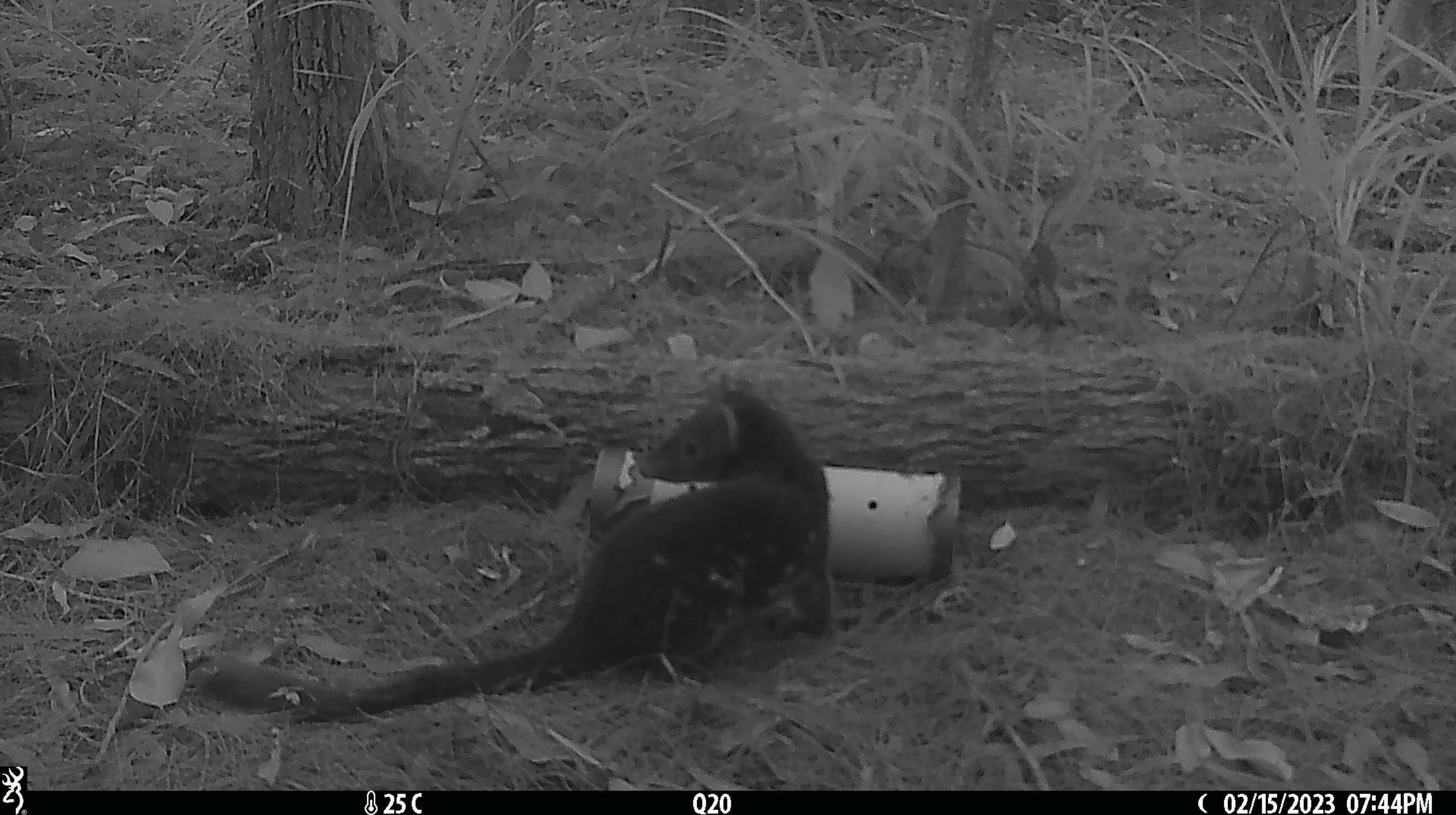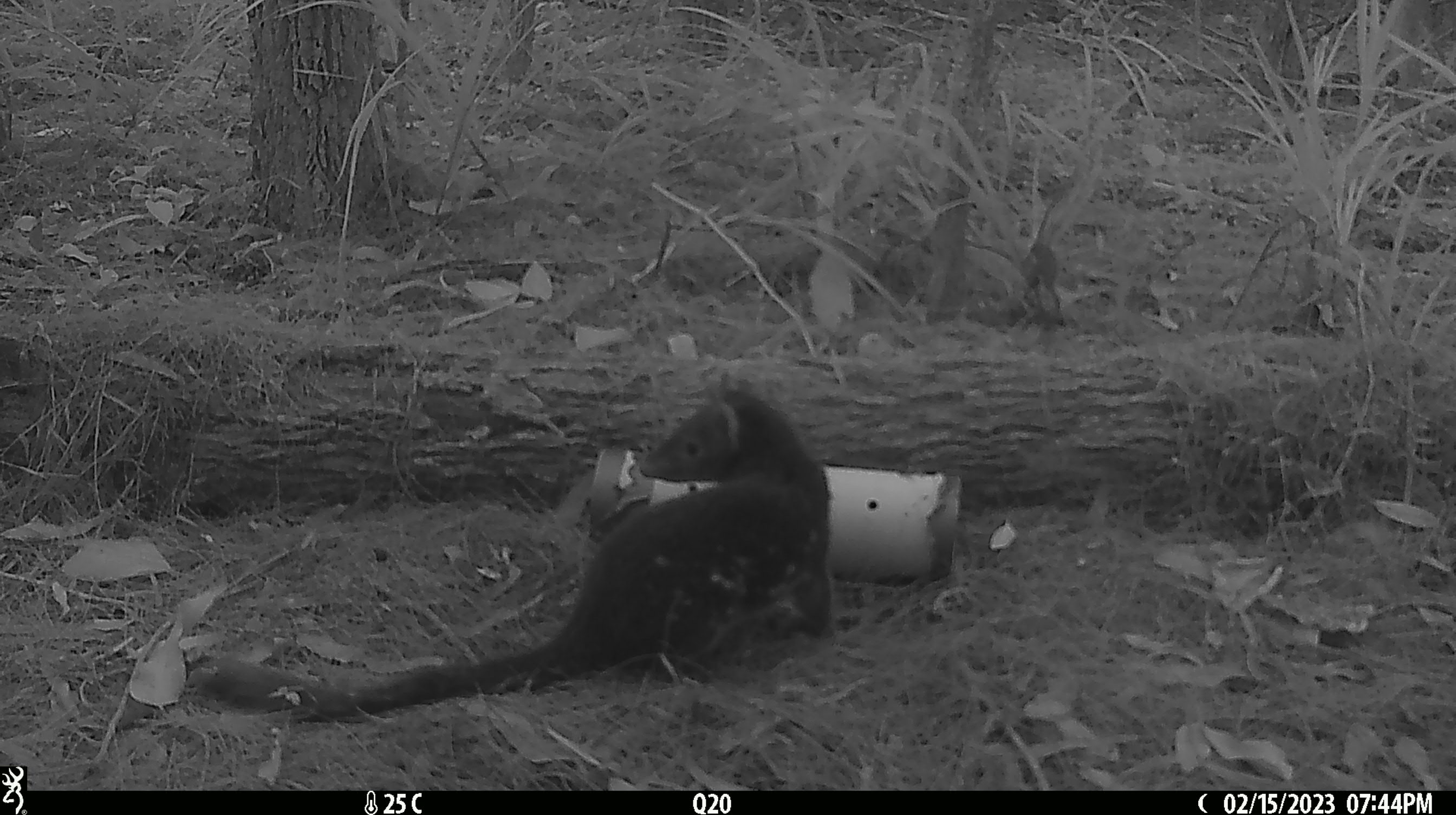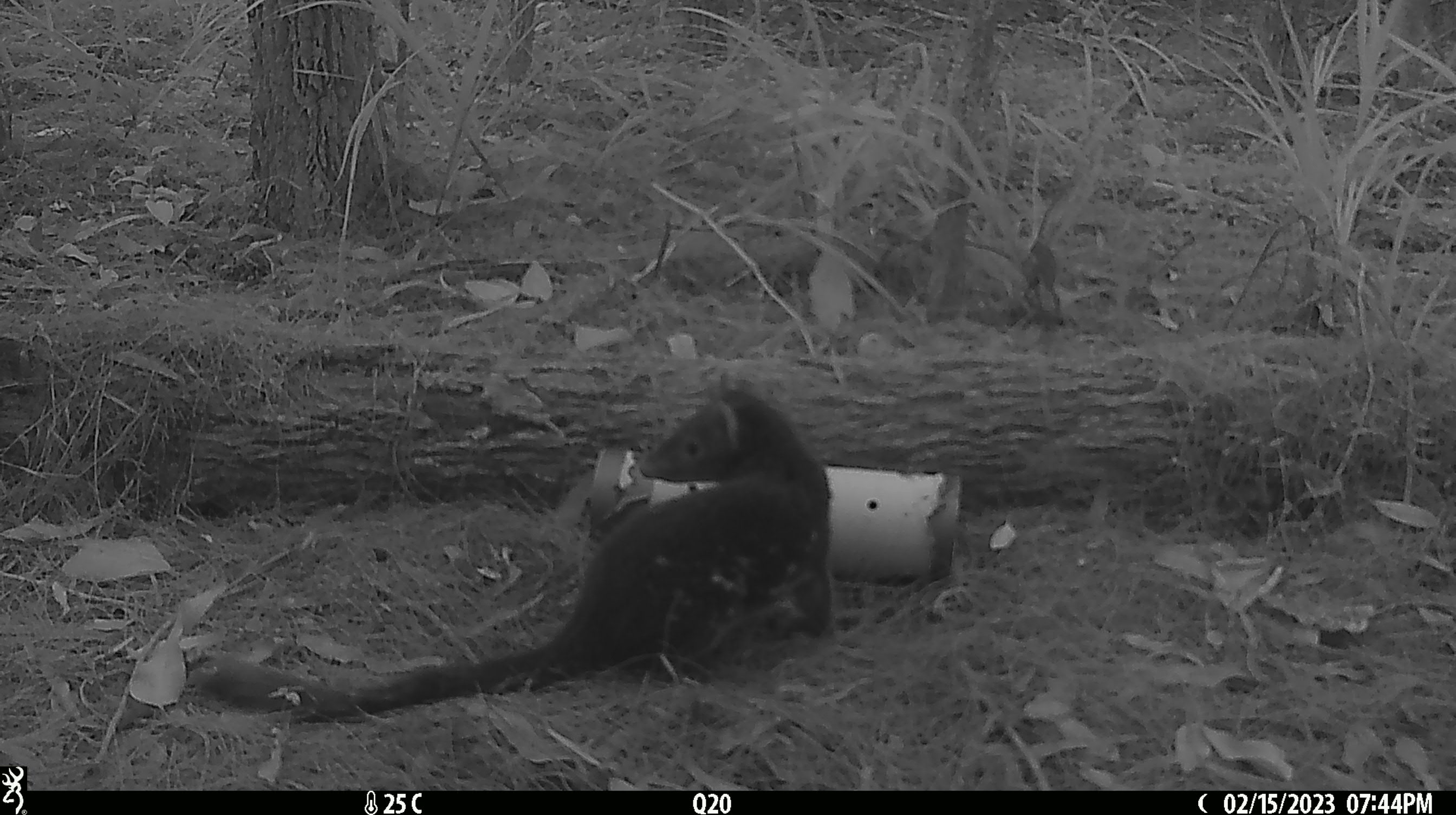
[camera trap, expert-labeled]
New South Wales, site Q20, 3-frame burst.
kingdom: Animalia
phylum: Chordata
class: Mammalia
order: Dasyuromorphia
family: Dasyuridae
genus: Dasyurus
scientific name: Dasyurus maculatus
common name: spotted-tailed quoll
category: quoll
Quoll (spotted-tailed quoll) (Dasyurus maculatus).